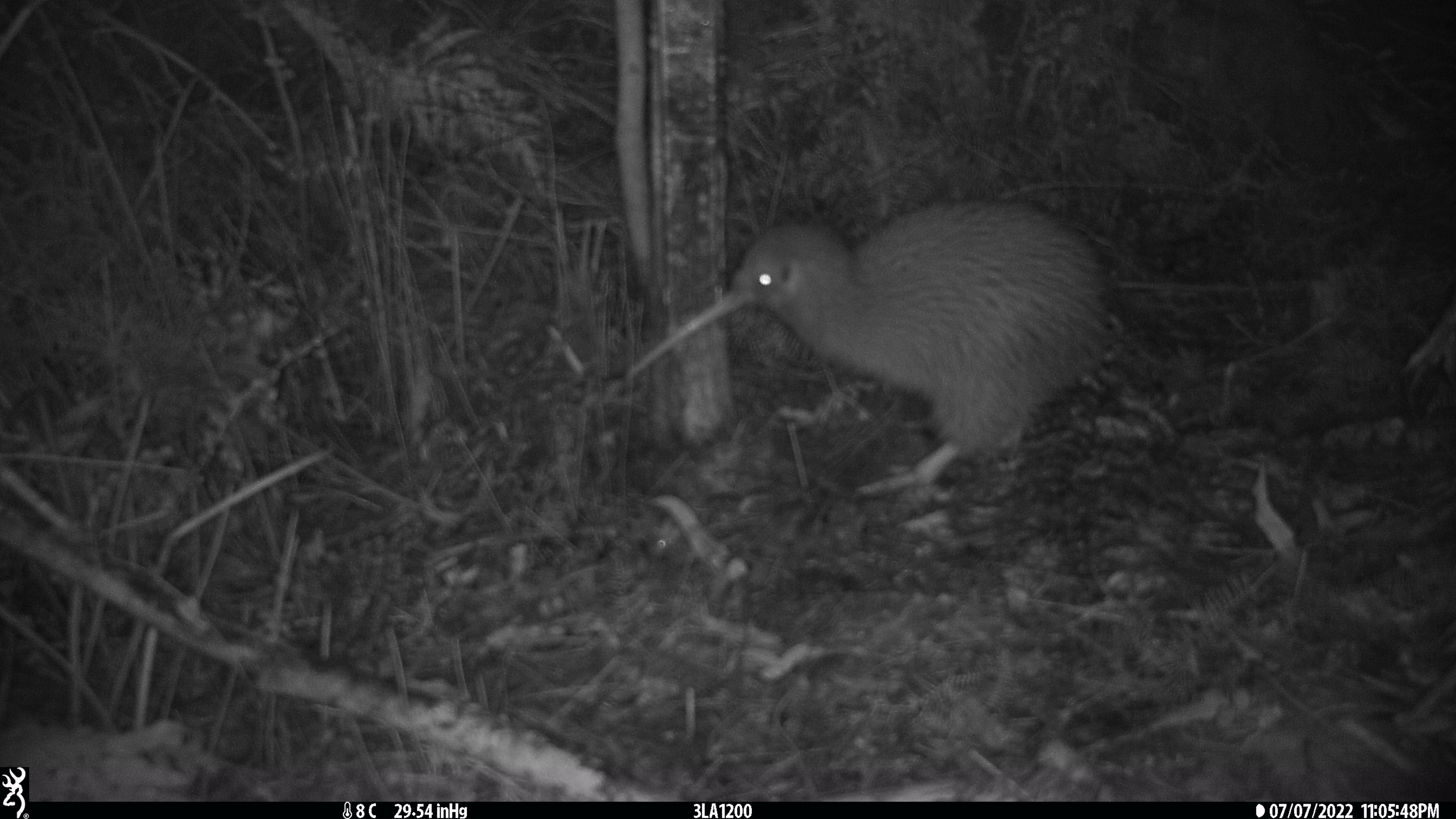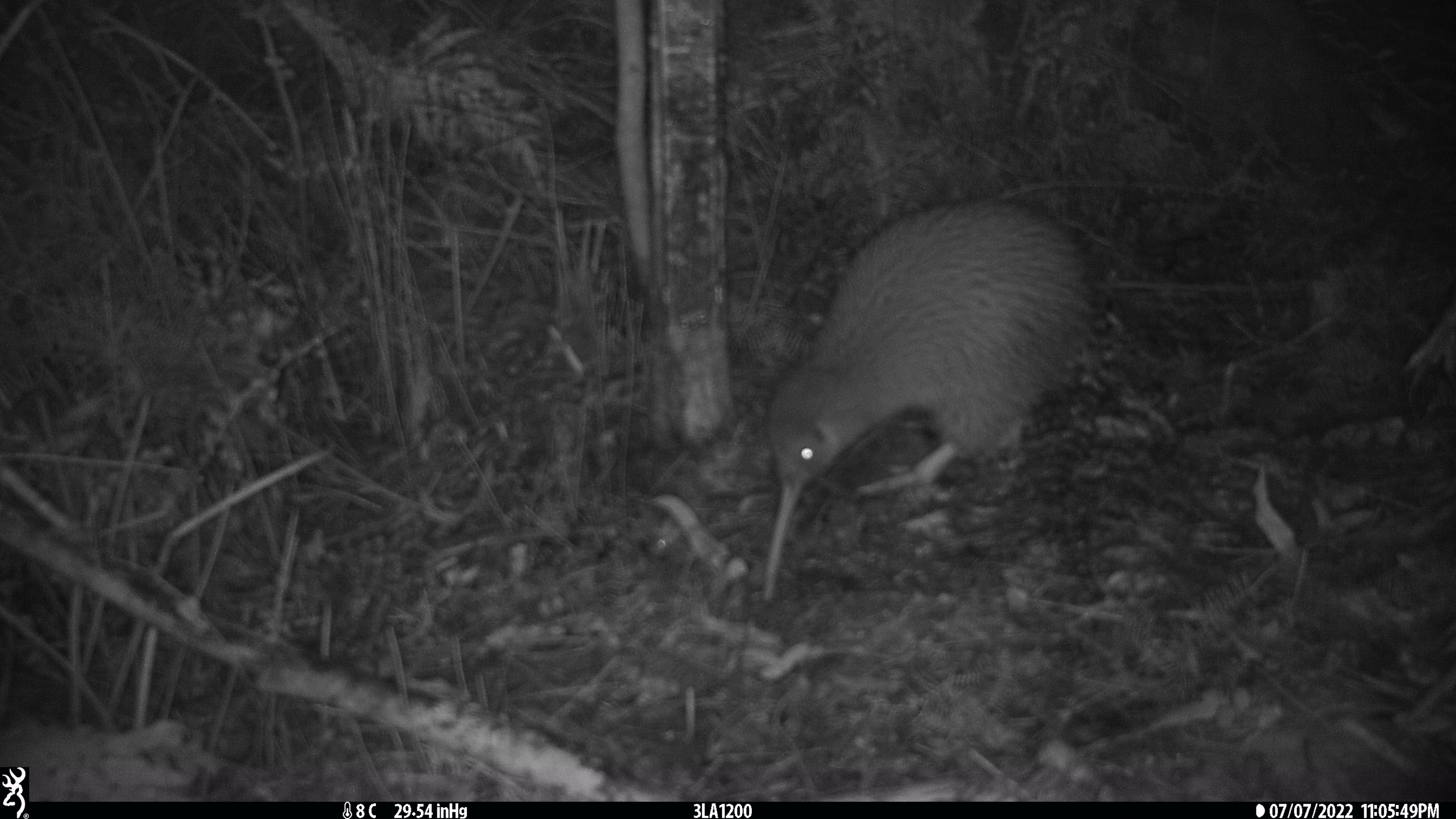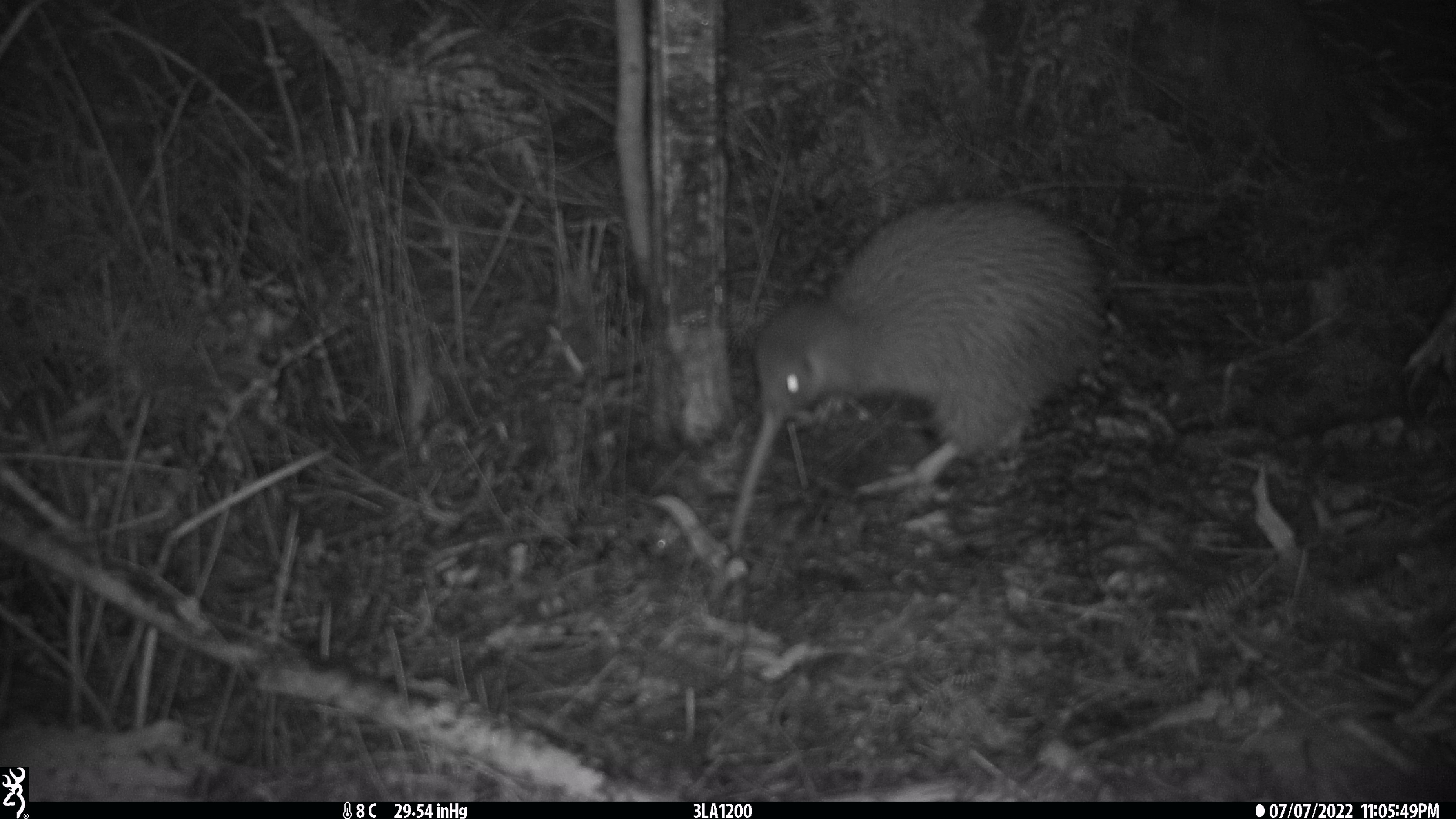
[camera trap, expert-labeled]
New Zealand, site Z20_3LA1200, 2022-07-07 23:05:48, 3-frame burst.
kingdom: Animalia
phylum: Chordata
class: Aves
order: Apterygiformes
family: Apterygidae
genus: Apteryx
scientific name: Apteryx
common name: kiwi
Kiwi (Apteryx).